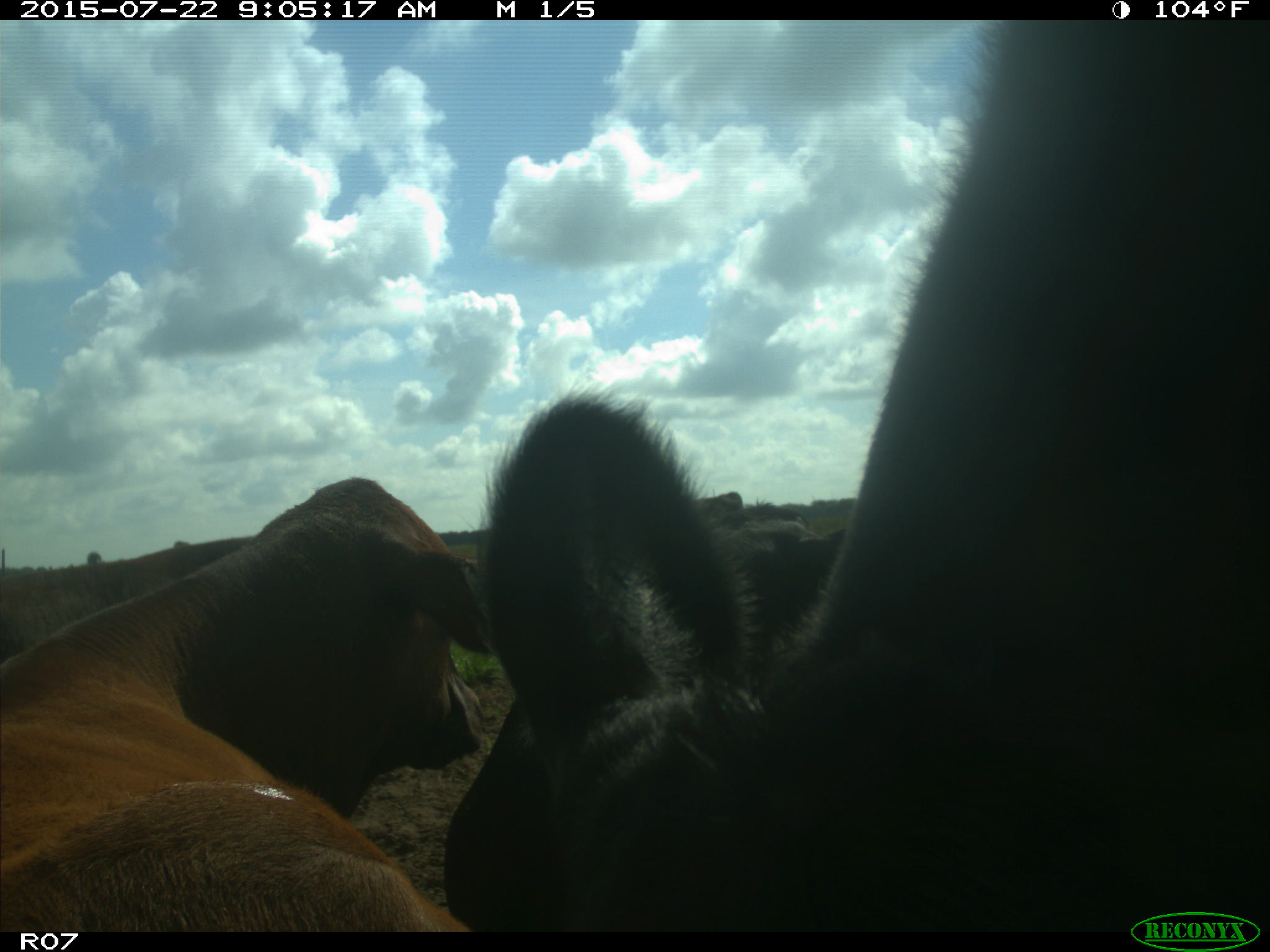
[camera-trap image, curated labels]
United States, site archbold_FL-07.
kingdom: Animalia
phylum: Chordata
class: Mammalia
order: Artiodactyla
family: Bovidae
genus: Bos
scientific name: Bos taurus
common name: domestic cow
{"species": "Bos taurus (domestic cow)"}